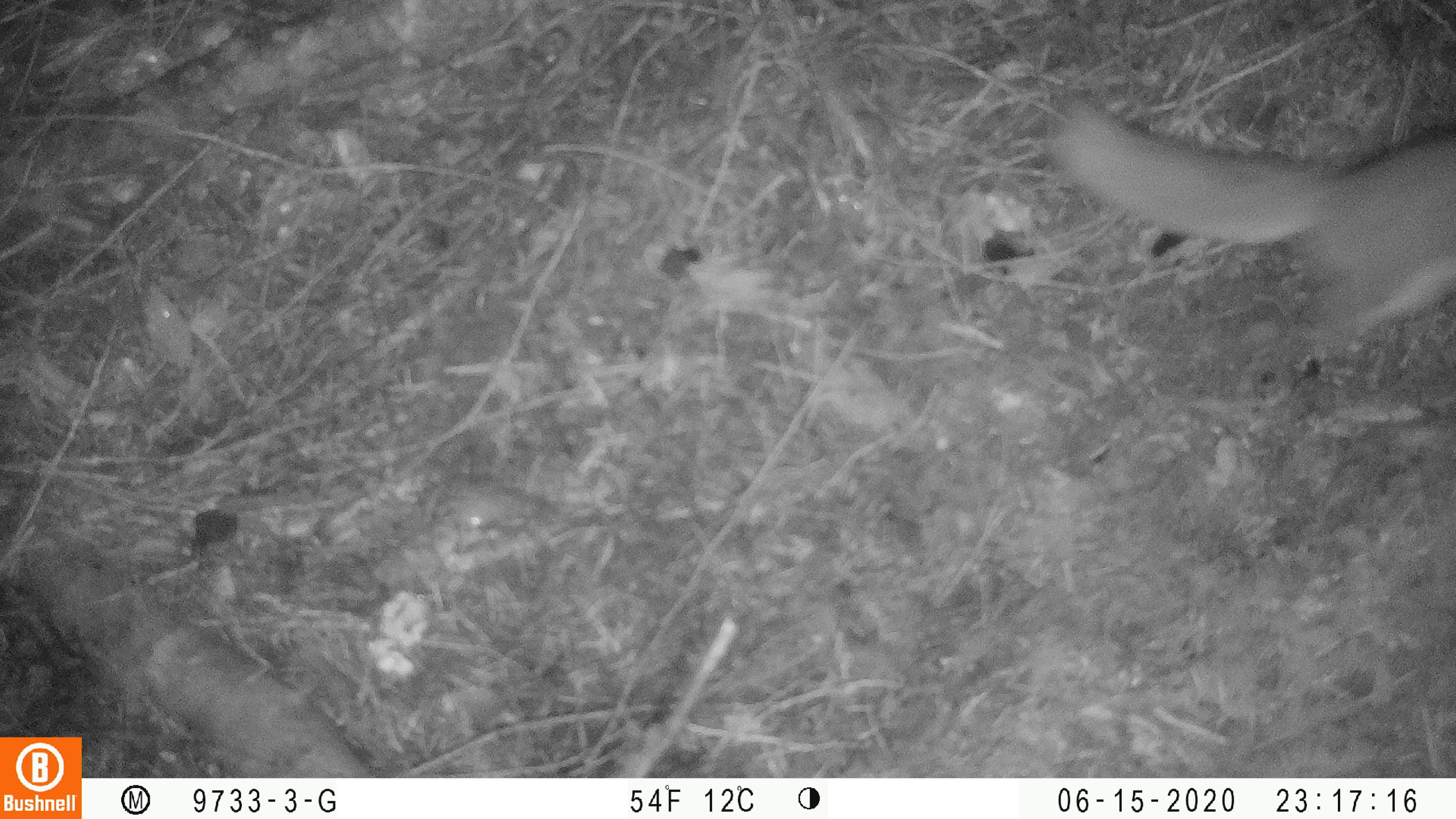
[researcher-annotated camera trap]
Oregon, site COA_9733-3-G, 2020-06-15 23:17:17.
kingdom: Animalia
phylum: Chordata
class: Mammalia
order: Rodentia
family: Sciuridae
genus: Glaucomys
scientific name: Glaucomys oregonensis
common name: humboldt's flying squirrel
Humboldt's flying squirrel (Glaucomys oregonensis).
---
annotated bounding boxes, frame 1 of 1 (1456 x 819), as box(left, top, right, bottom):
humboldt's flying squirrel: box(1038, 79, 1449, 379)